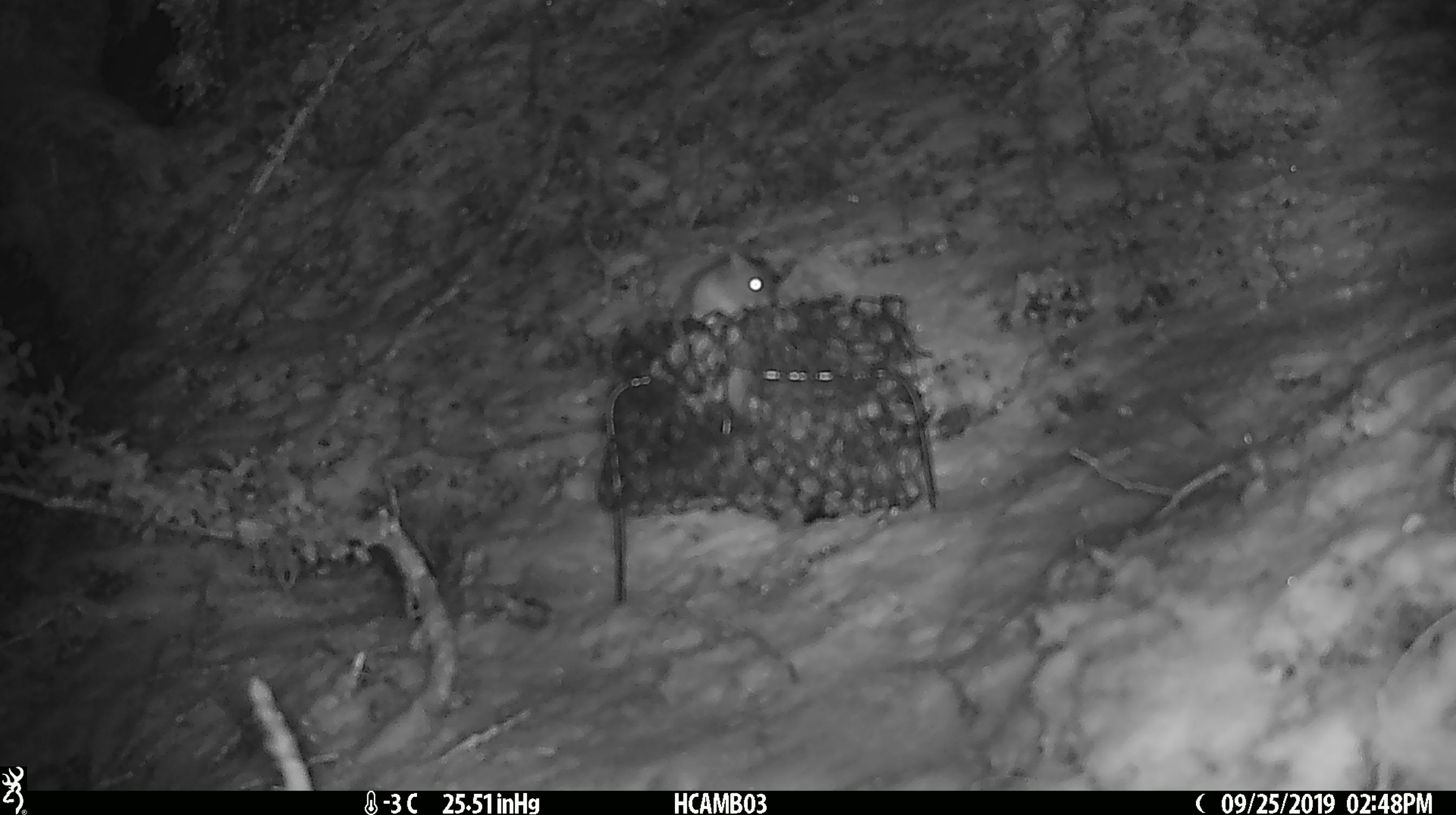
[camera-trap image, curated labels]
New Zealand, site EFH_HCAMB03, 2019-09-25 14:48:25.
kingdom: Animalia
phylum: Chordata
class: Mammalia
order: Rodentia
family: Muridae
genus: Mus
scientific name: Mus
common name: mouse